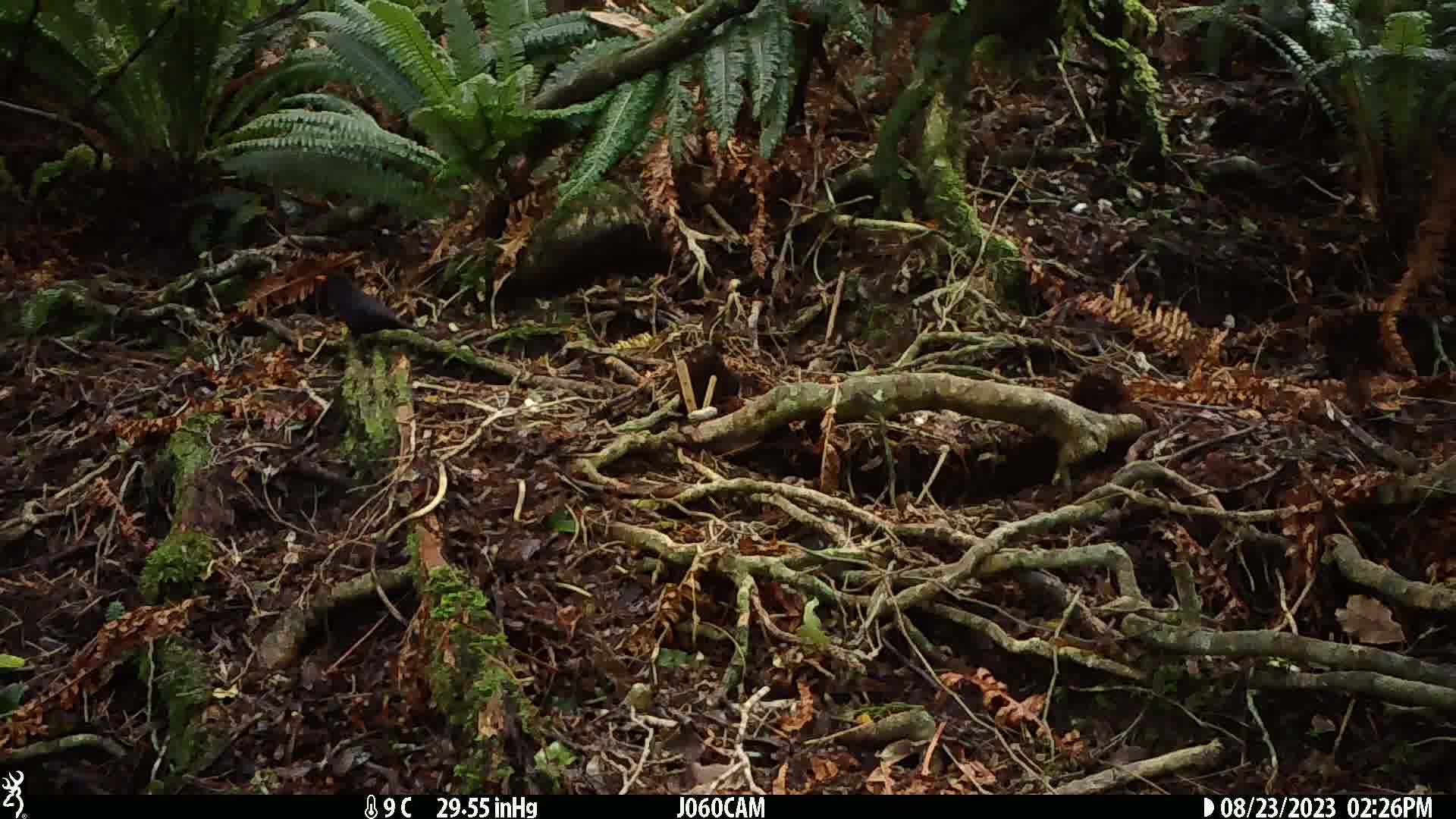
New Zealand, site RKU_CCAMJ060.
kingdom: Animalia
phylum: Chordata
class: Aves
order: Passeriformes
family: Turdidae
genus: Turdus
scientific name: Turdus merula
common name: eurasian blackbird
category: blackbird